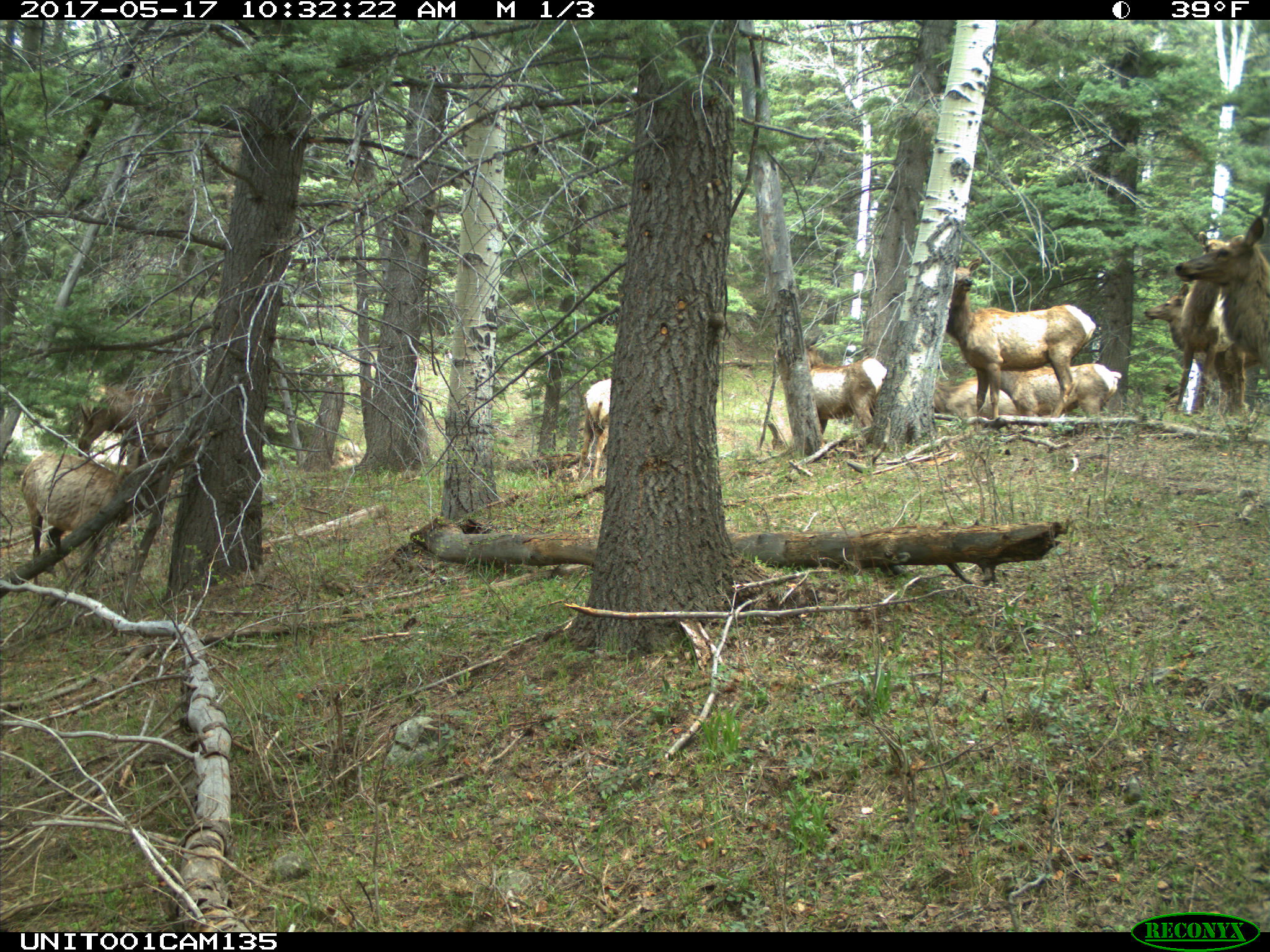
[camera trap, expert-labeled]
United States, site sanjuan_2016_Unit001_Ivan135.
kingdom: Animalia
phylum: Chordata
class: Mammalia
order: Artiodactyla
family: Cervidae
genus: Cervus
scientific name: Cervus elaphus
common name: red deer